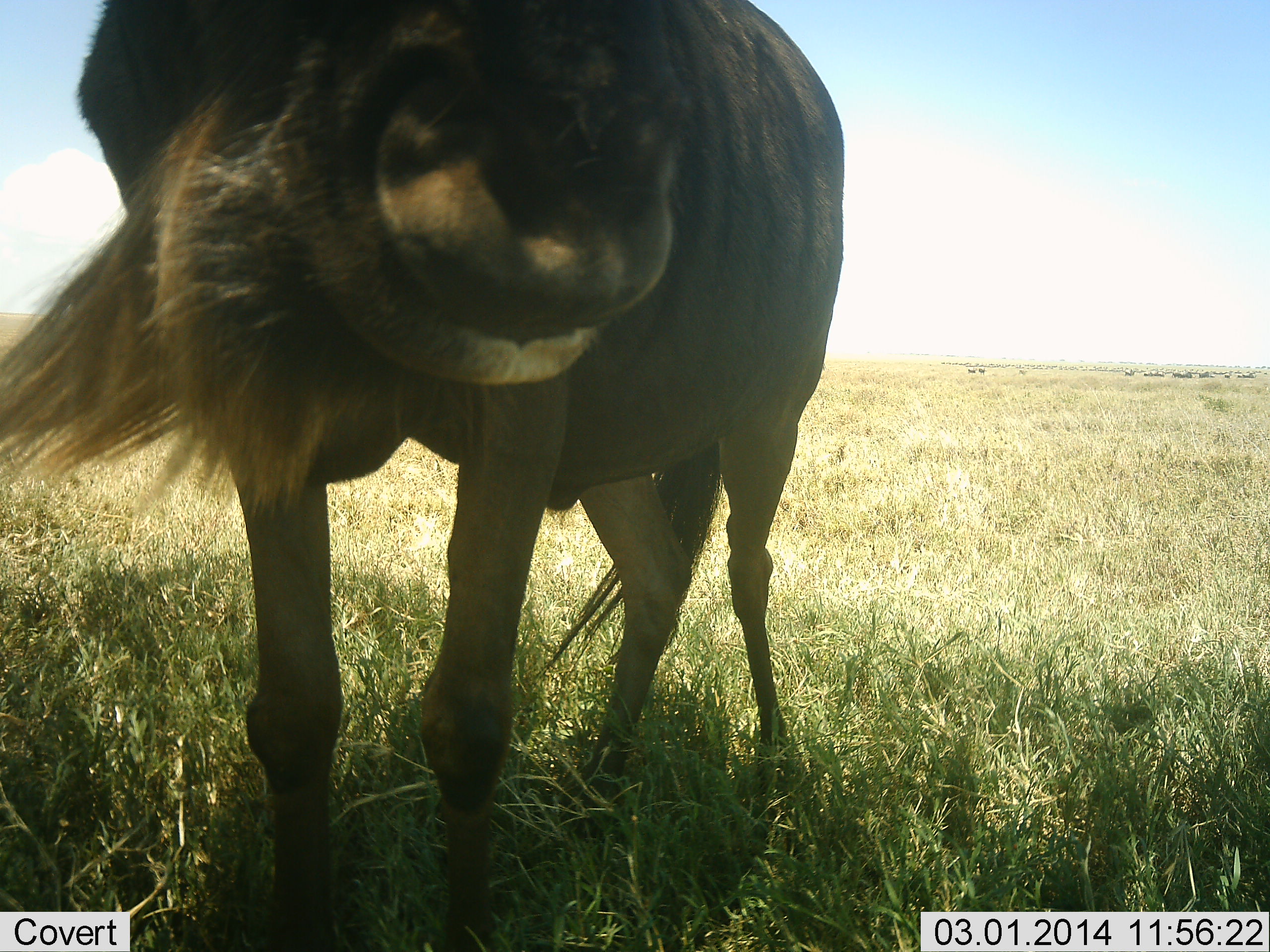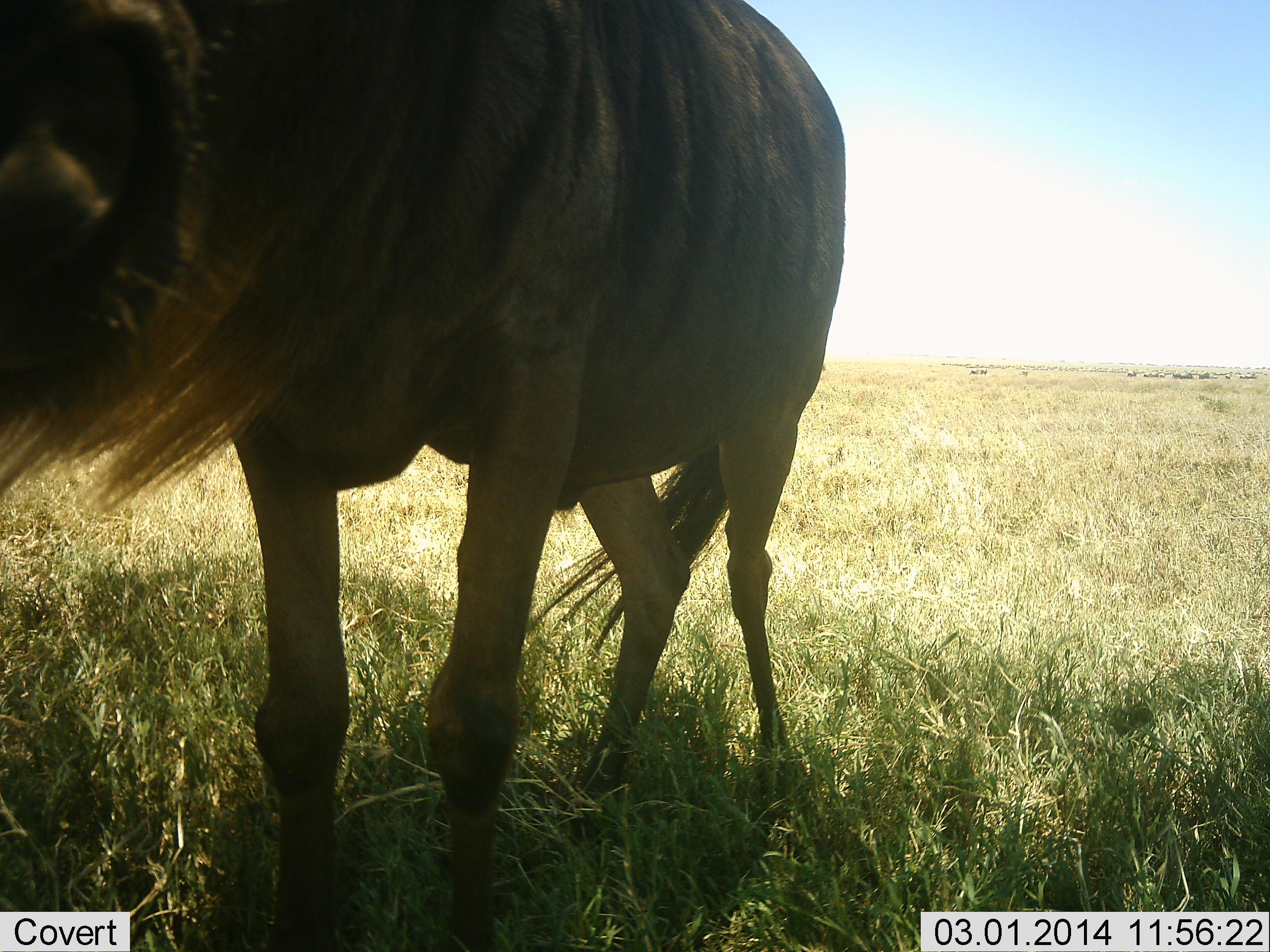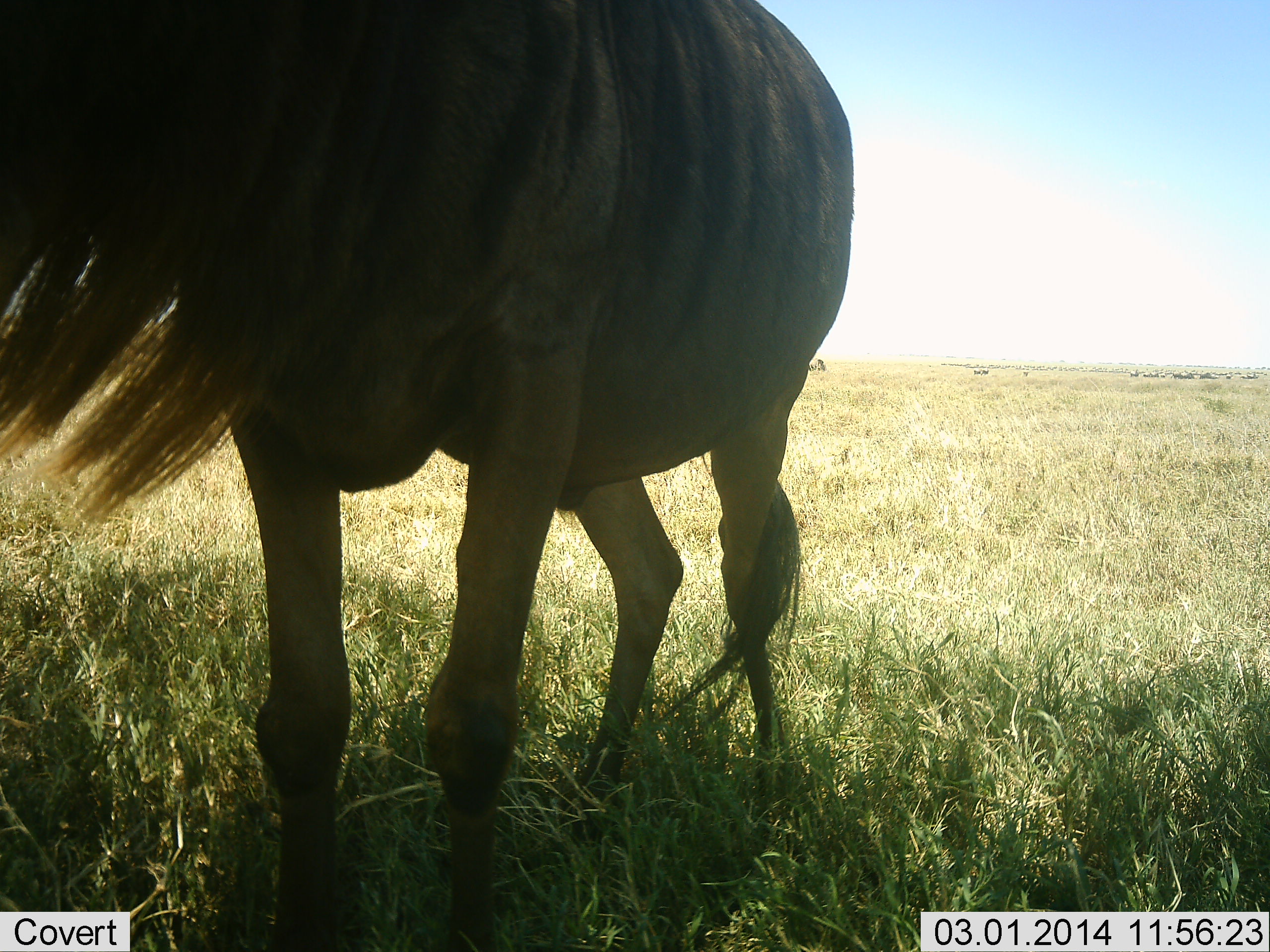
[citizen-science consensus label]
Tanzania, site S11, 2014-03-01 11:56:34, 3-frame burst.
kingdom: Animalia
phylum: Chordata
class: Mammalia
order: Artiodactyla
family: Bovidae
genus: Connochaetes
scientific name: Connochaetes taurinus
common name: blue wildebeest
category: wildebeest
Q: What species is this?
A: Wildebeest (blue wildebeest) (Connochaetes taurinus).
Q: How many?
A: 1.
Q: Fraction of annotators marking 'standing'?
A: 100%.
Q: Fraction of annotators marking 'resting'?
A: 9%.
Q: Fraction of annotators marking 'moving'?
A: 18%.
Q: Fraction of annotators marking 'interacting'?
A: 0%.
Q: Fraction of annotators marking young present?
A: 0%.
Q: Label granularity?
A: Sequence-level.